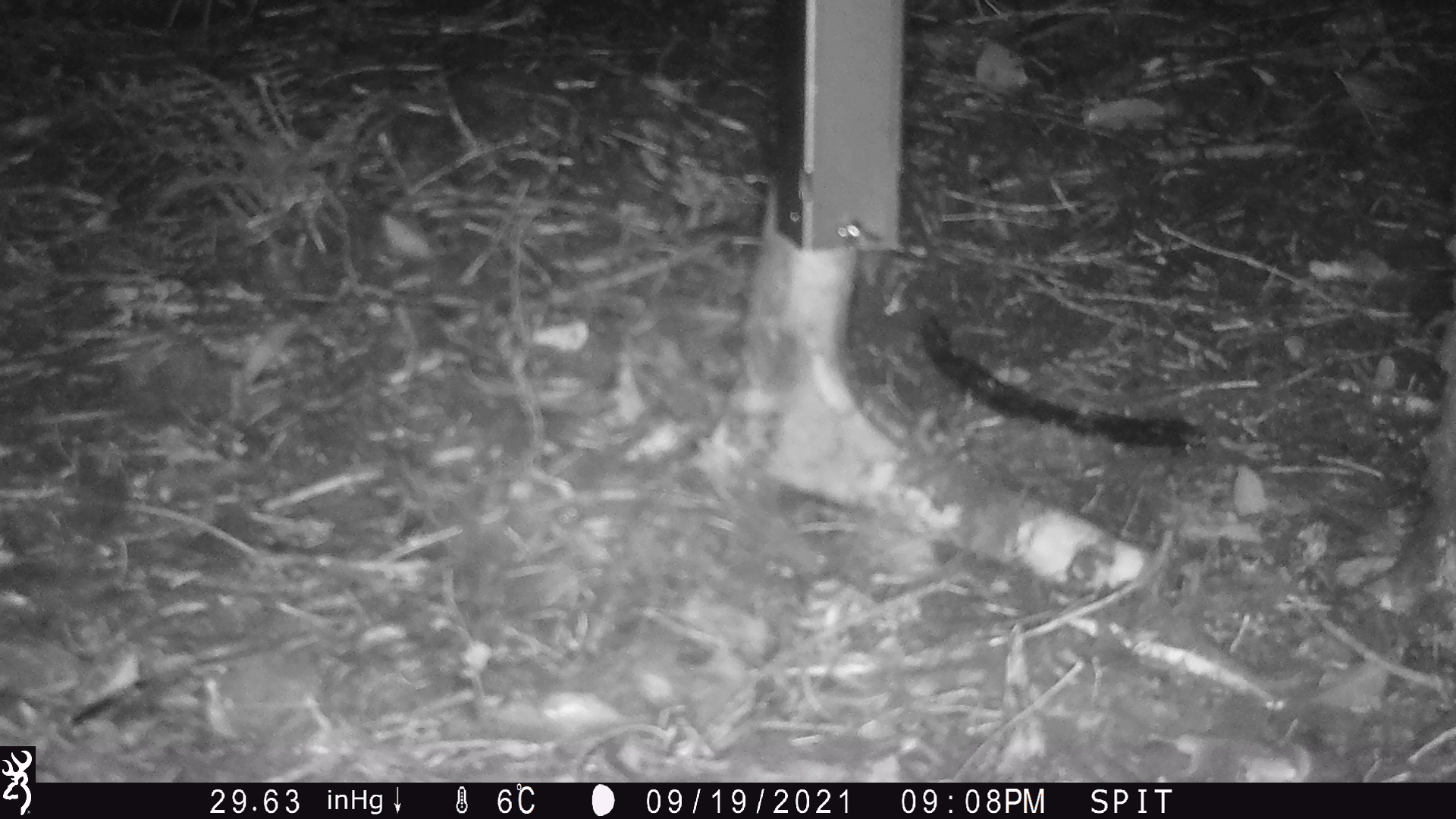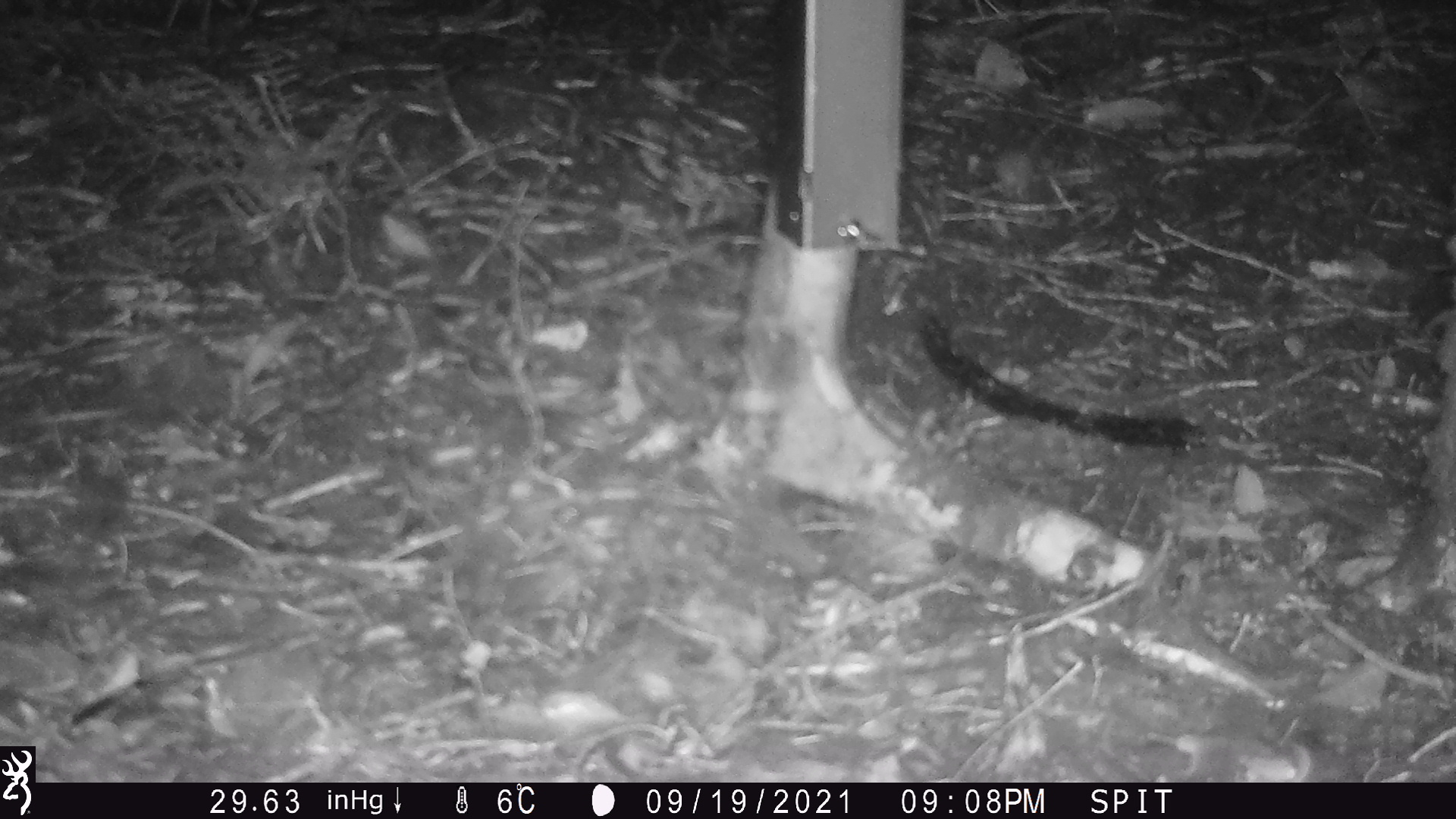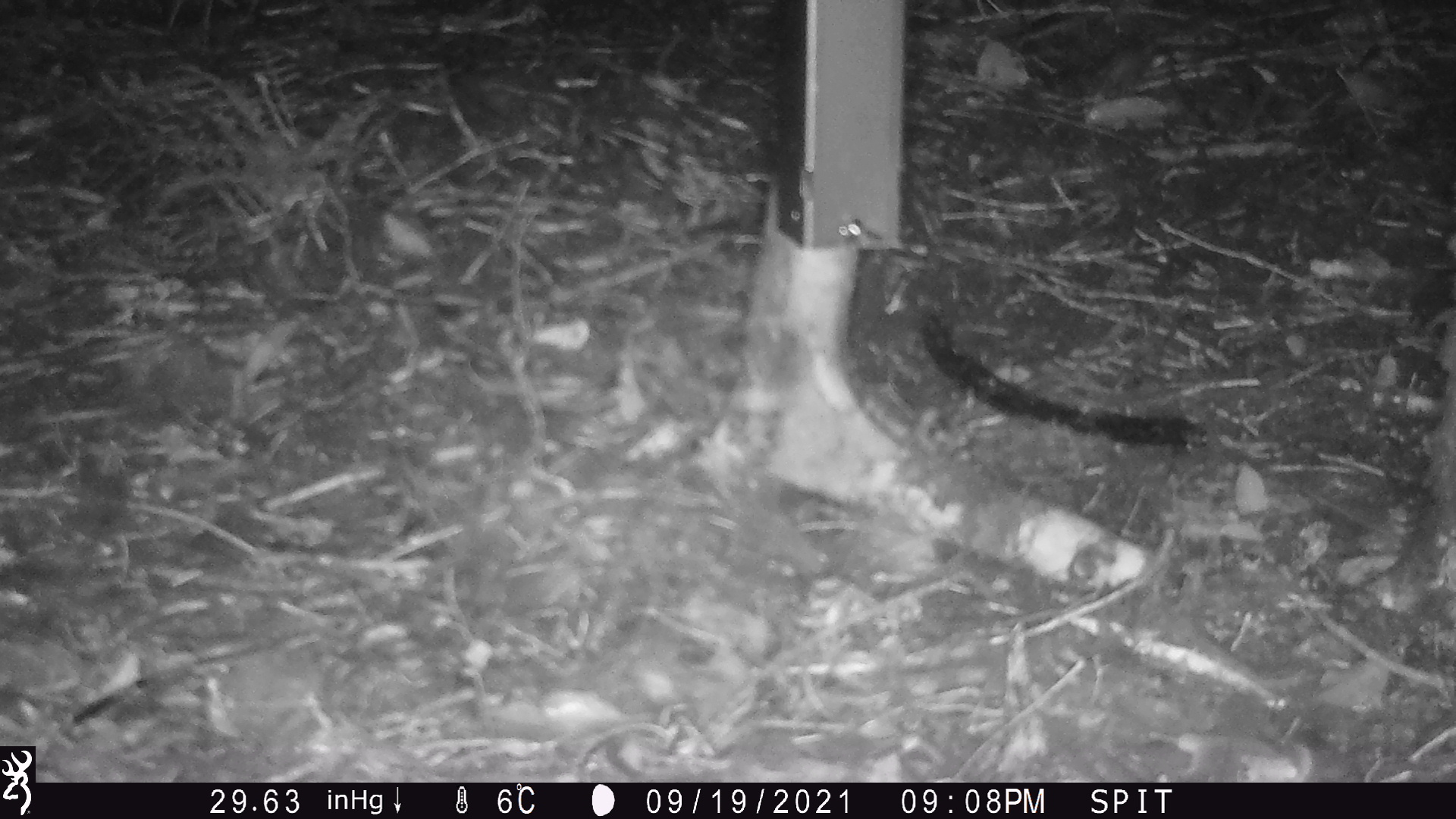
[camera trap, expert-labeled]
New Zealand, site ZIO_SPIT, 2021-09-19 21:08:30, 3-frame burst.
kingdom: Animalia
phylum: Chordata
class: Mammalia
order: Rodentia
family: Muridae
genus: Mus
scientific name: Mus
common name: mouse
Mouse (Mus).